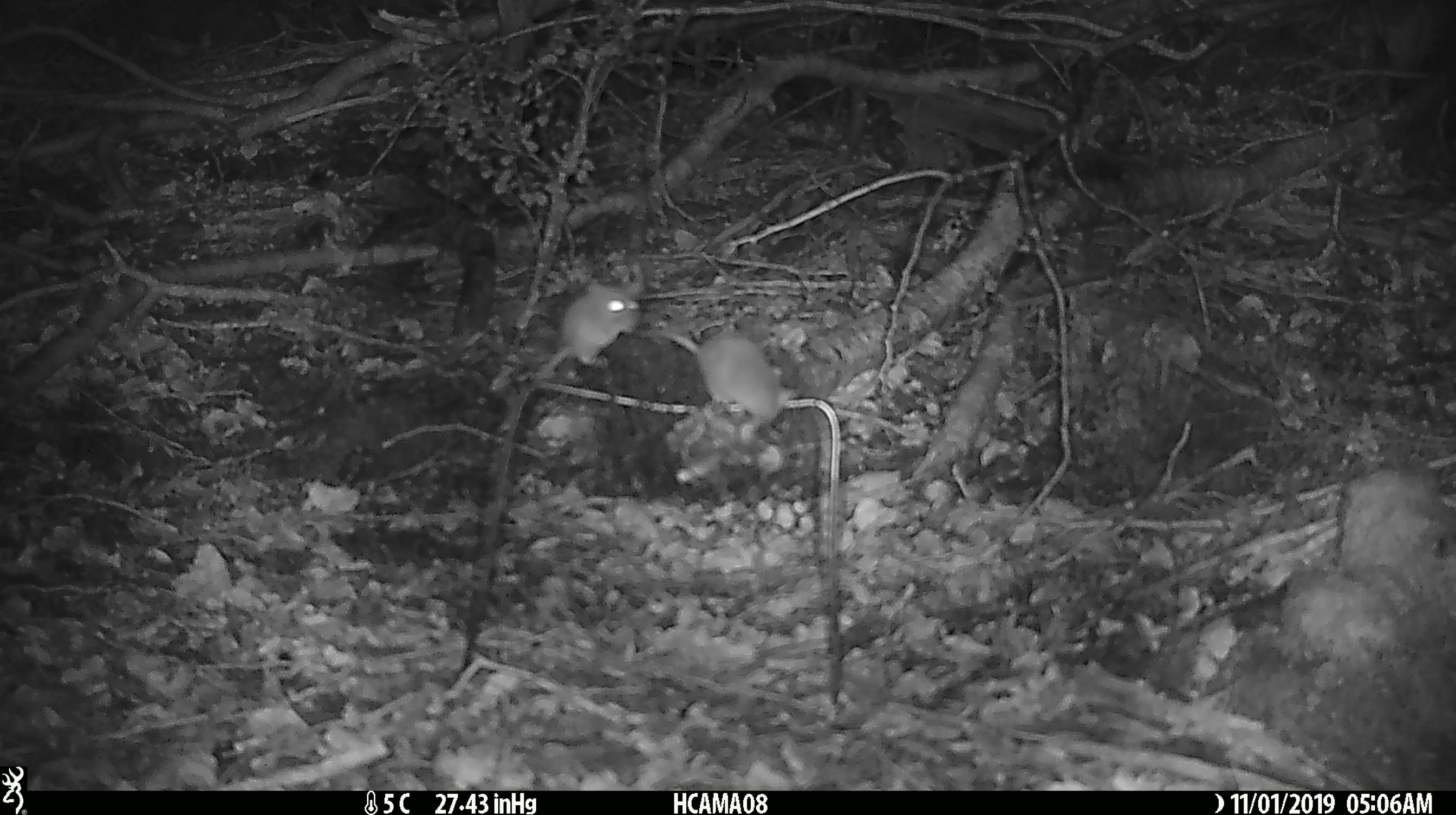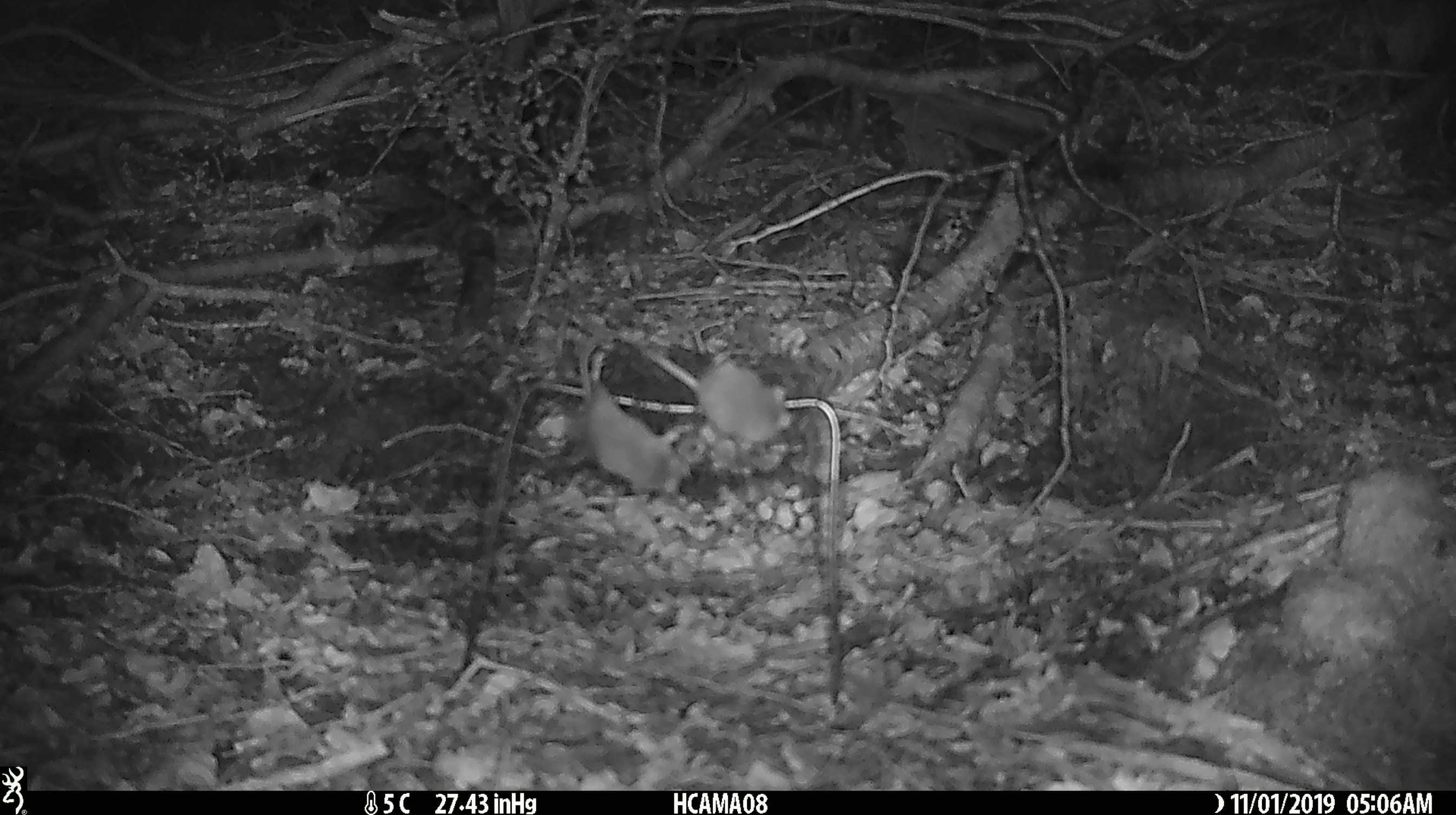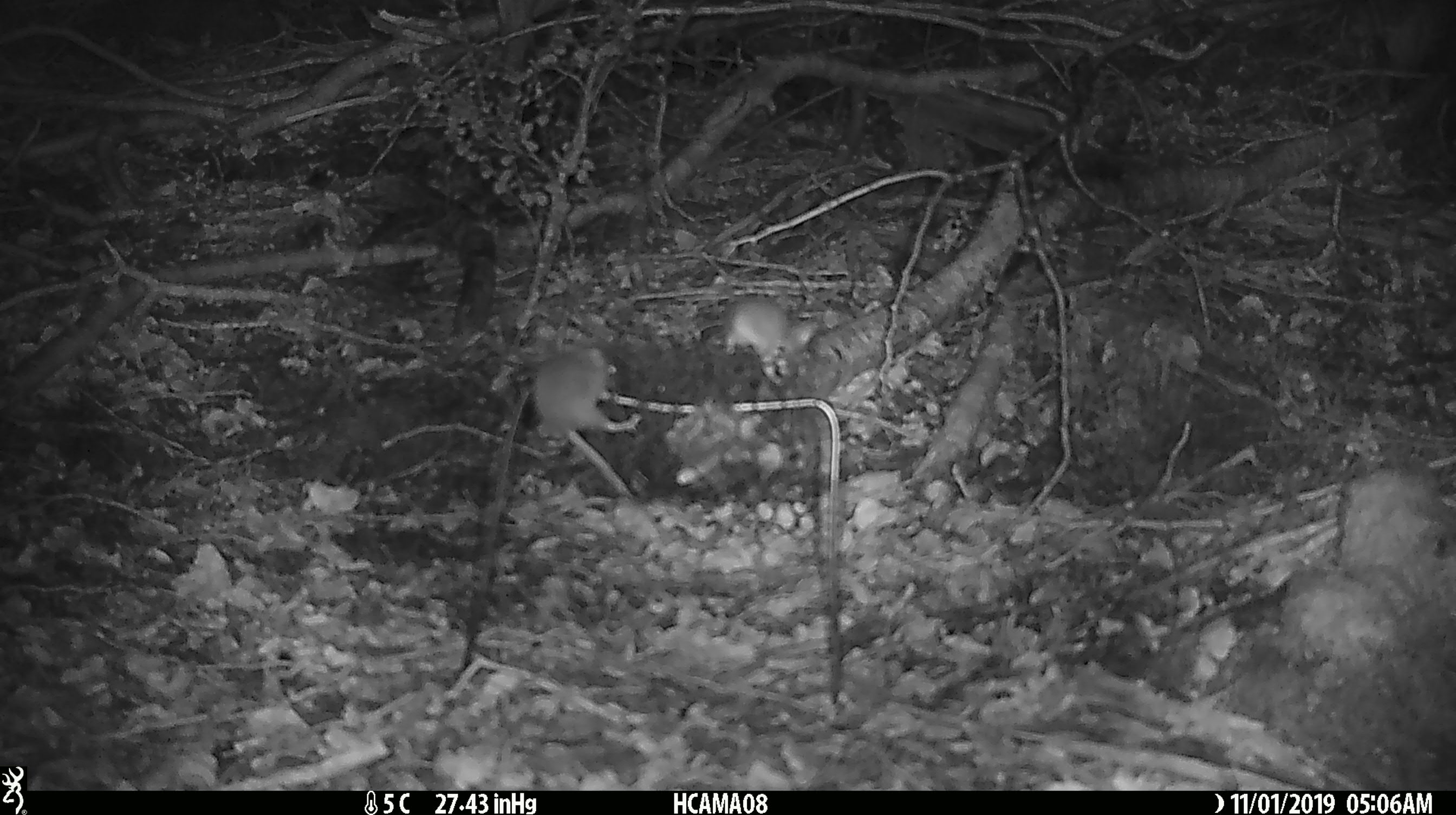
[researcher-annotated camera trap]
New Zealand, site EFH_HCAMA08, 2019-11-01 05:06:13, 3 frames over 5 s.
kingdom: Animalia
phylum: Chordata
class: Mammalia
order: Rodentia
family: Muridae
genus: Mus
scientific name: Mus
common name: mouse